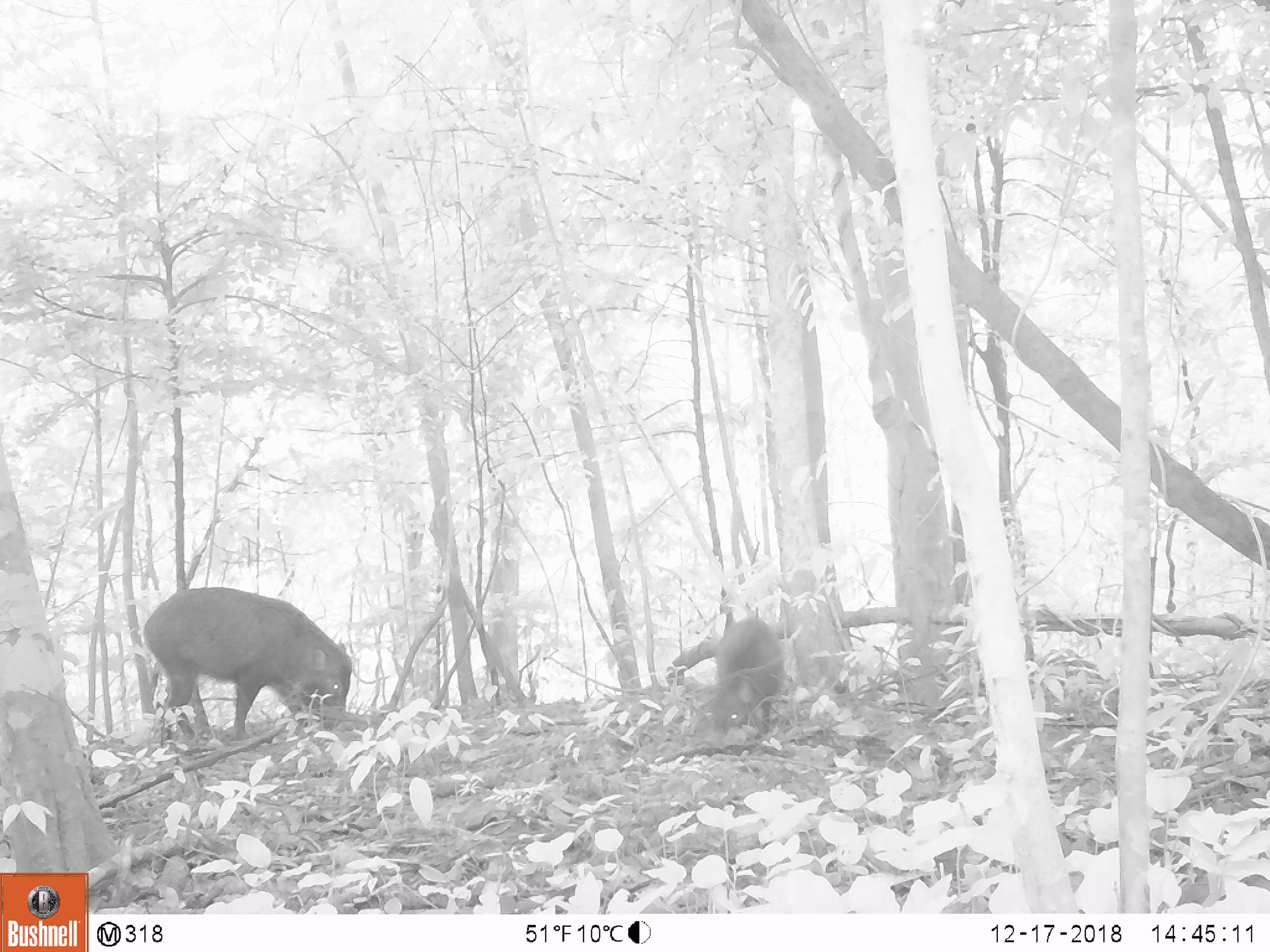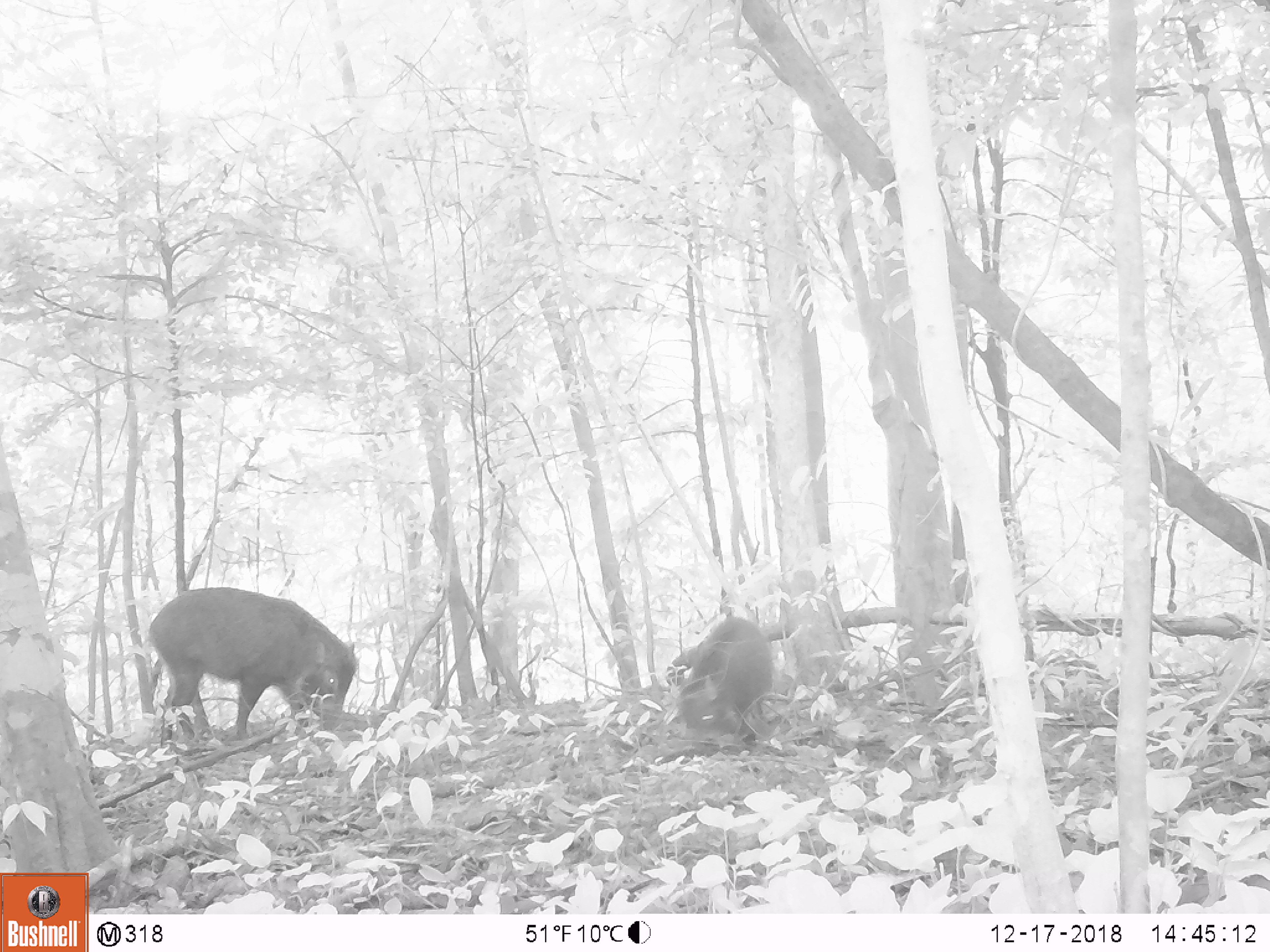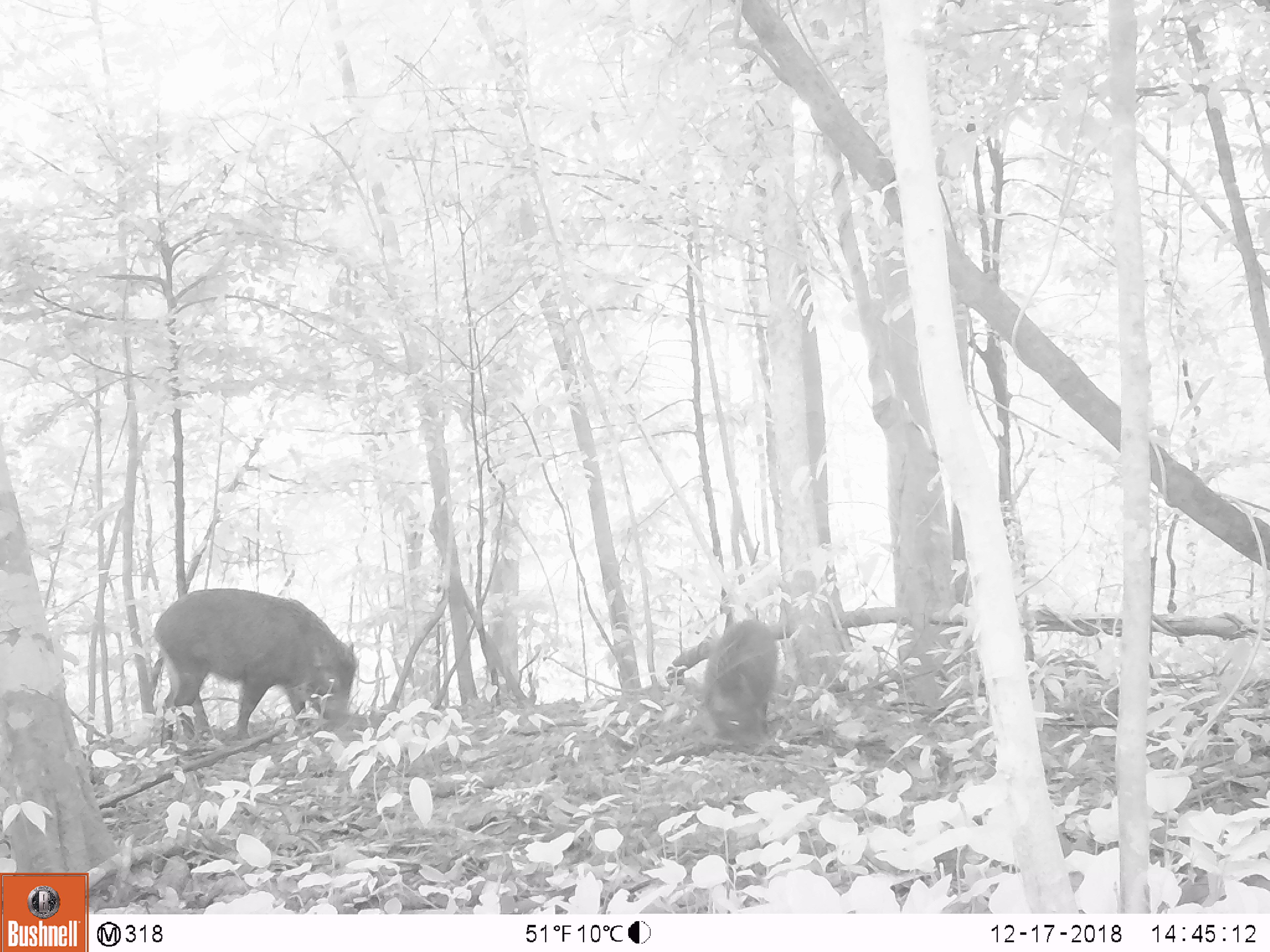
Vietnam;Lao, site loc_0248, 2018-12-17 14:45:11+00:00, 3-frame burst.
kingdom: Animalia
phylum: Chordata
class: Mammalia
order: Artiodactyla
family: Suidae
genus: Sus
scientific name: Sus scrofa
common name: eurasian wild pig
Eurasian wild pig (Sus scrofa). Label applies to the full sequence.